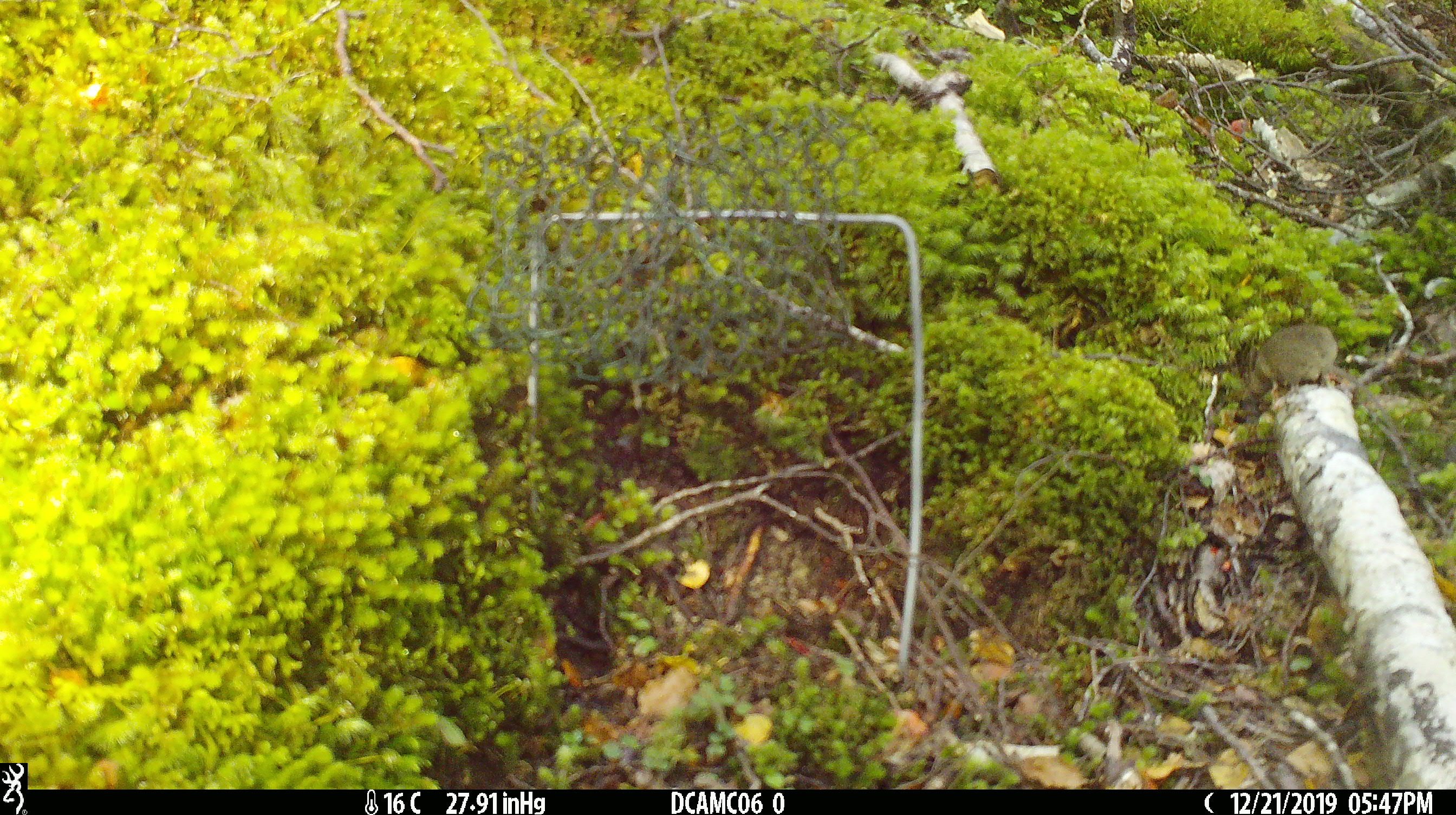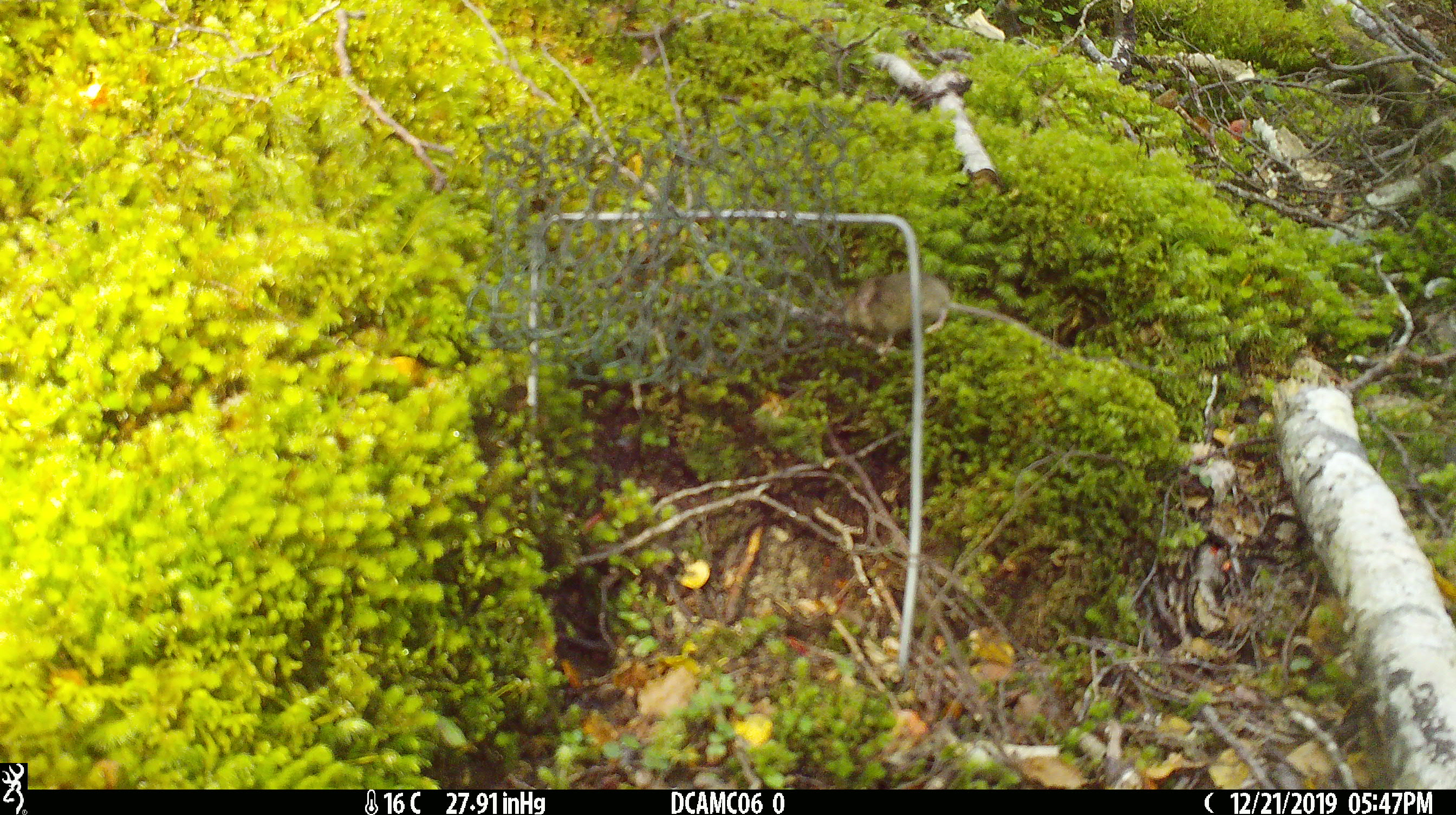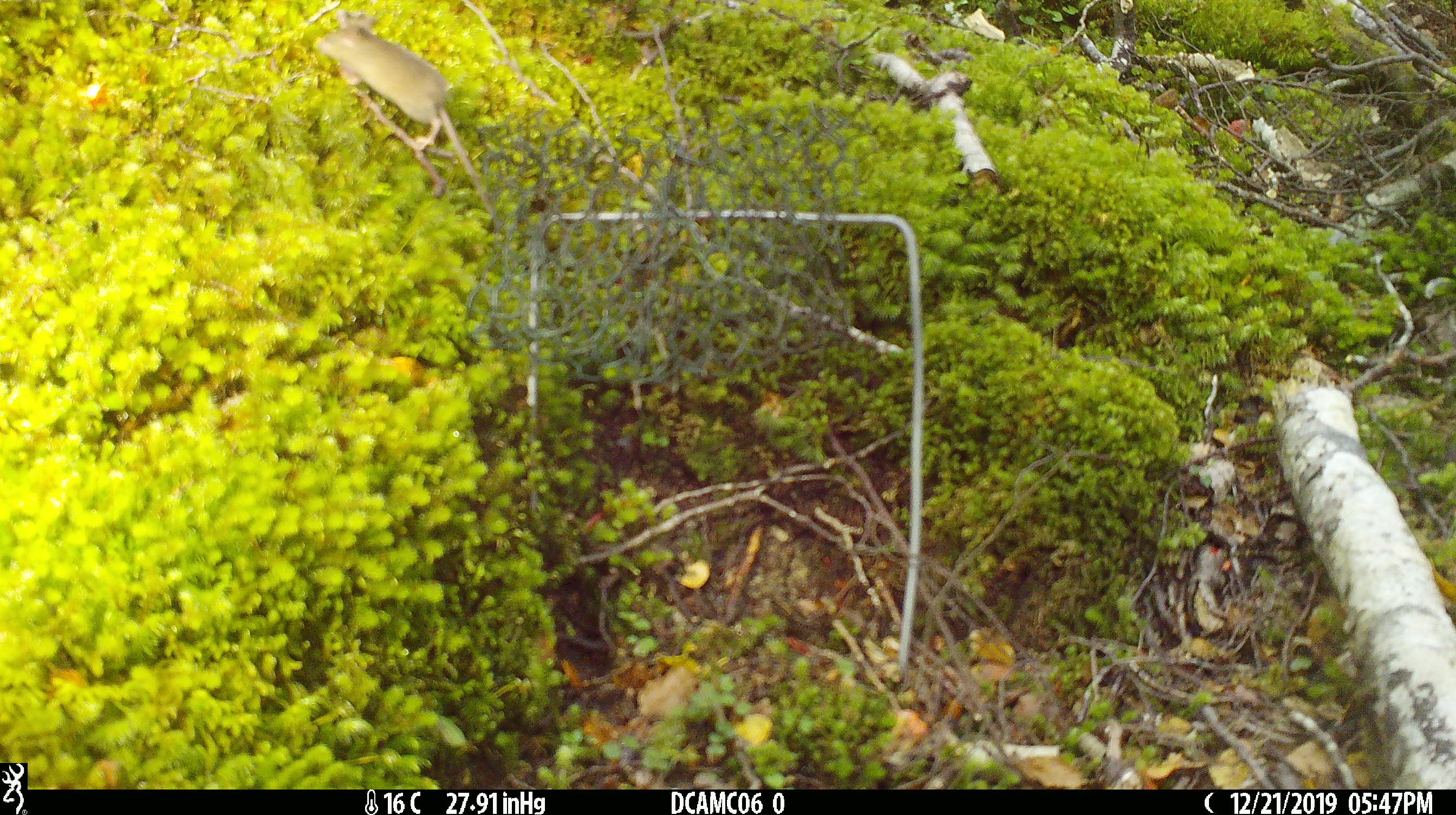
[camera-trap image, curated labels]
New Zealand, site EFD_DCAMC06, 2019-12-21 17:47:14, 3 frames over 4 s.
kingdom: Animalia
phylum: Chordata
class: Mammalia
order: Rodentia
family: Muridae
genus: Mus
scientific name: Mus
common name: mouse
Mouse (Mus).